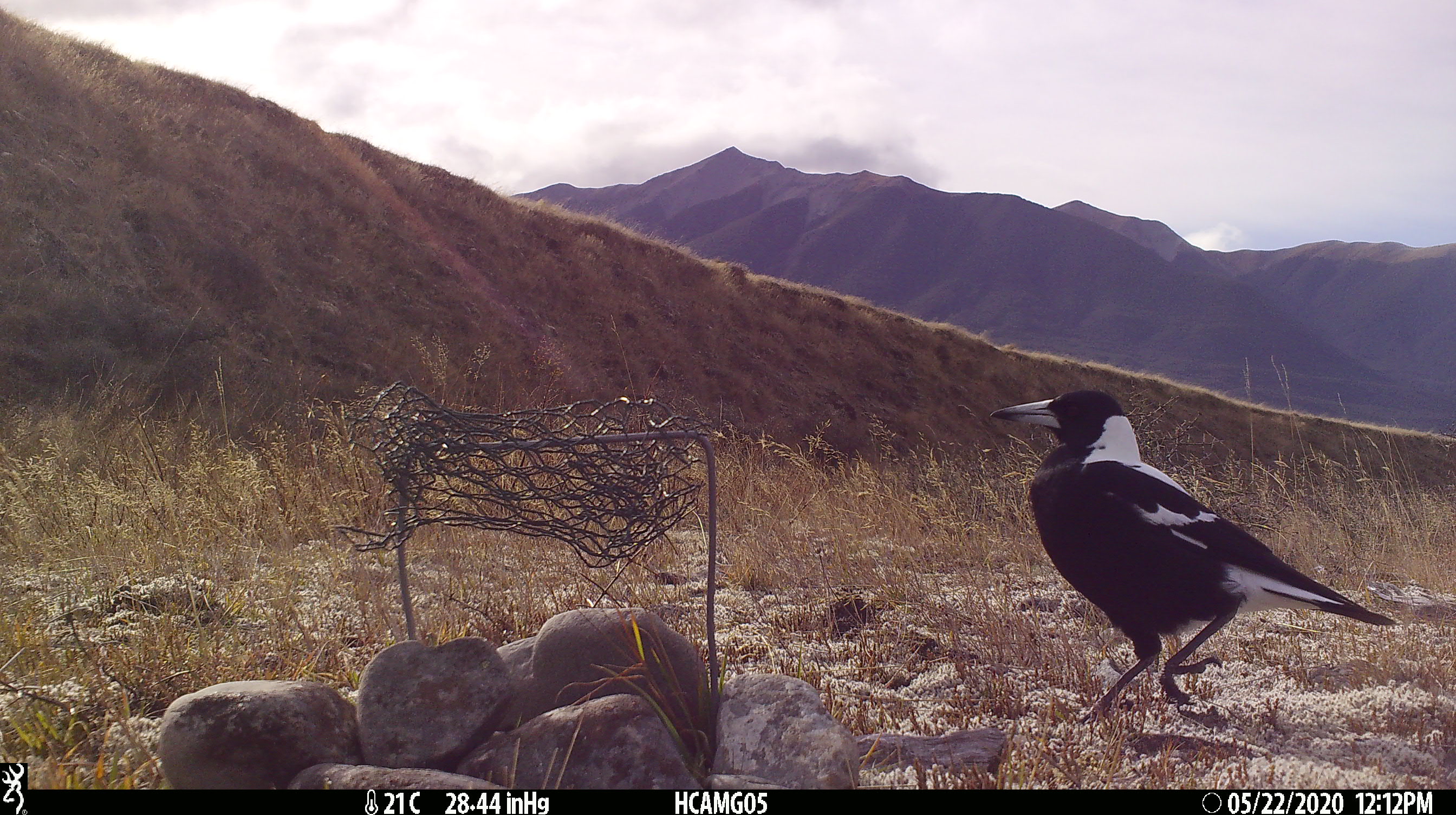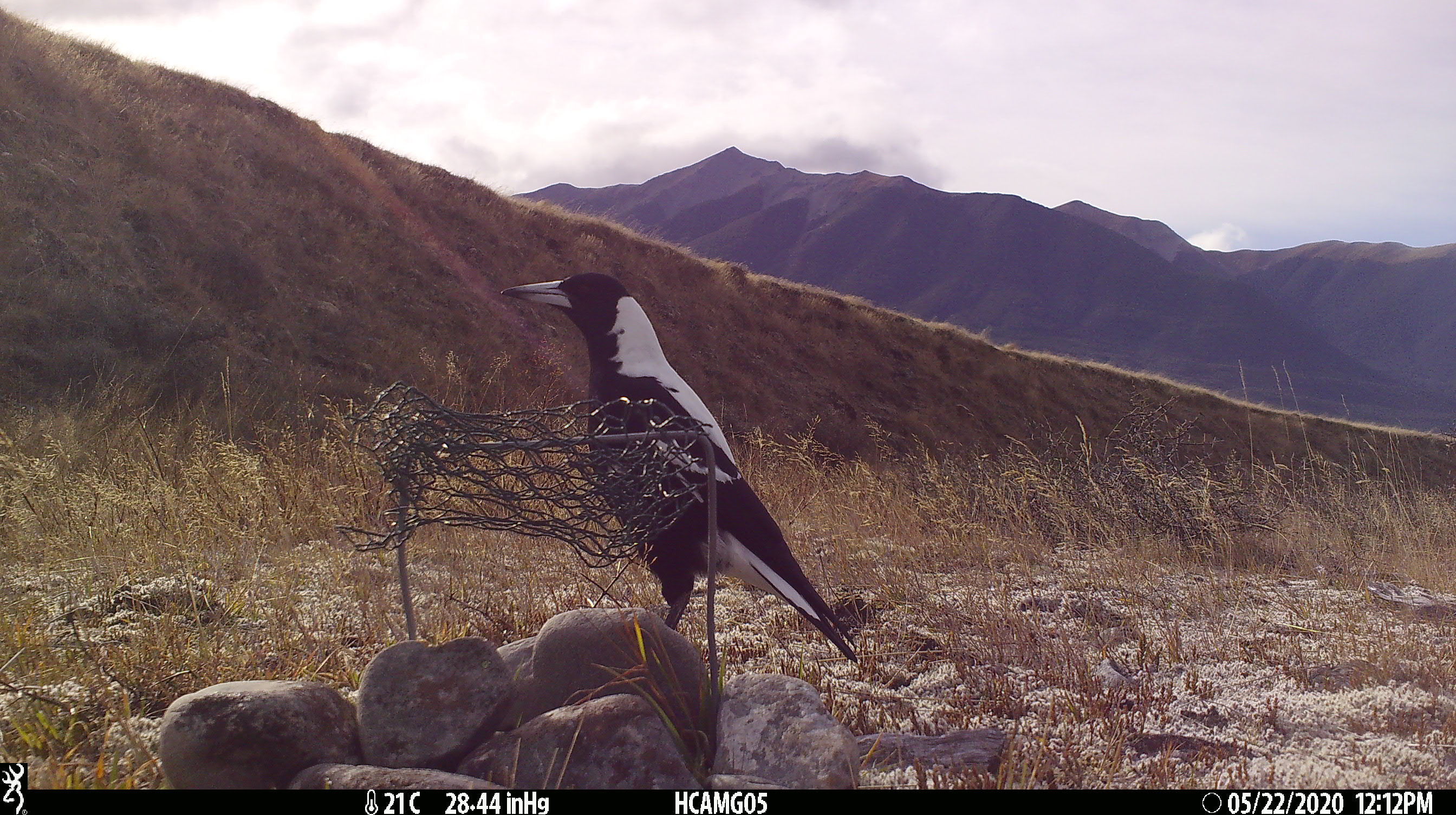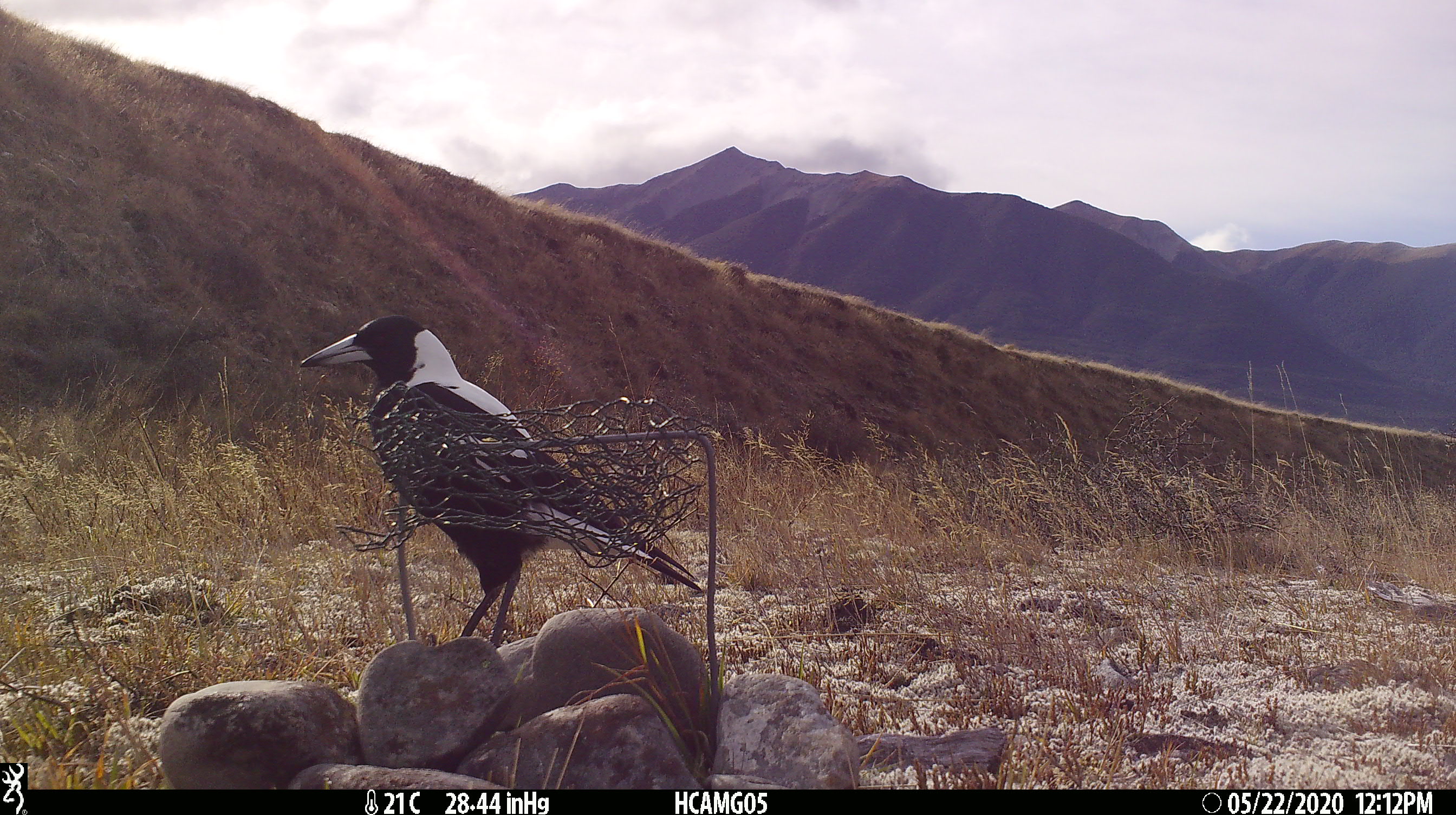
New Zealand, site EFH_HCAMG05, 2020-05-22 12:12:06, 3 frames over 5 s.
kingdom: Animalia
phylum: Chordata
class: Aves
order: Passeriformes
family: Artamidae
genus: Gymnorhina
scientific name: Gymnorhina tibicen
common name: australian magpie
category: magpie